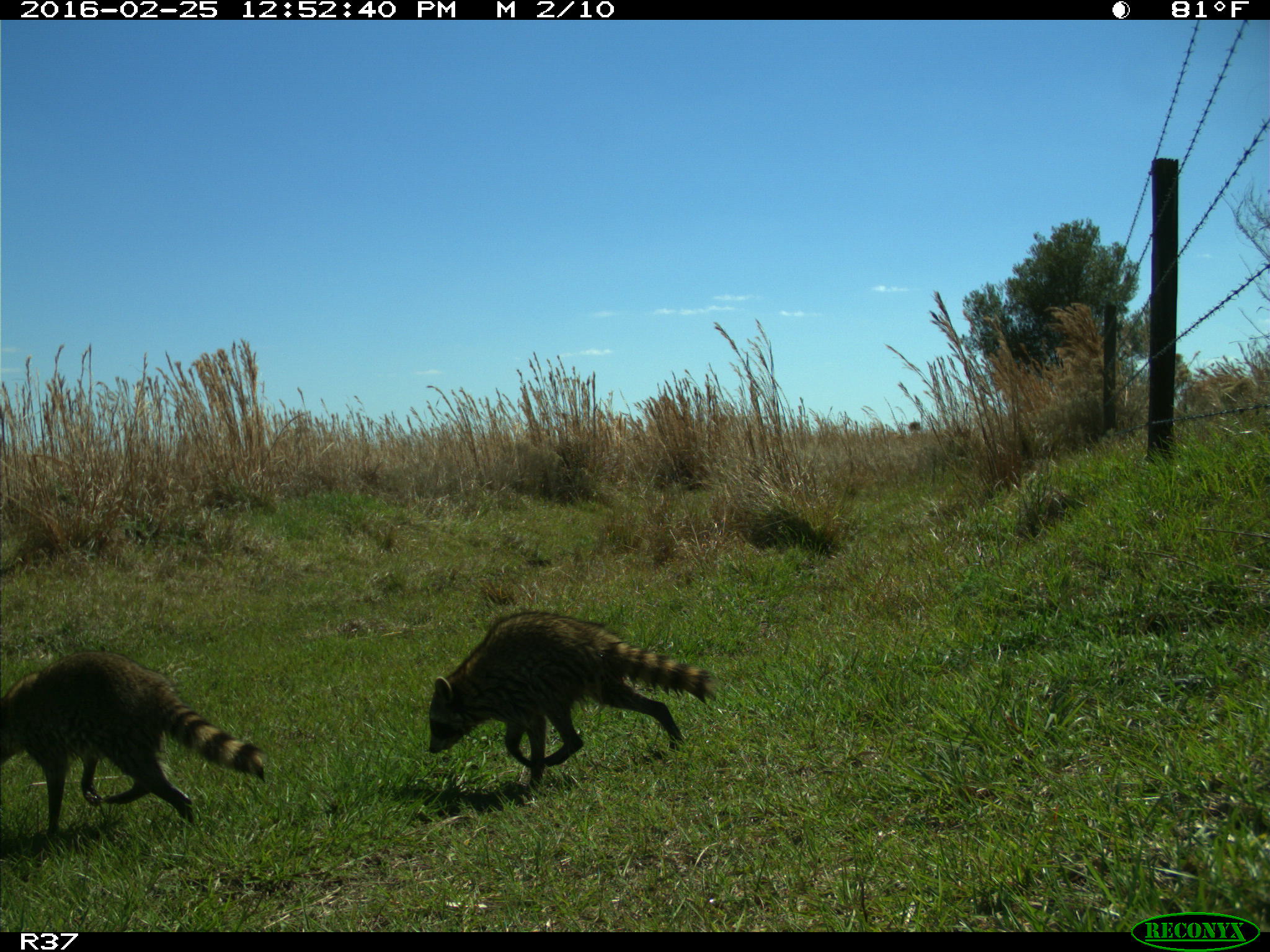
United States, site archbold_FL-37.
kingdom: Animalia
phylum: Chordata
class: Mammalia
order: Carnivora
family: Procyonidae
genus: Procyon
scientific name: Procyon lotor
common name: common raccoon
Procyon lotor (common raccoon).